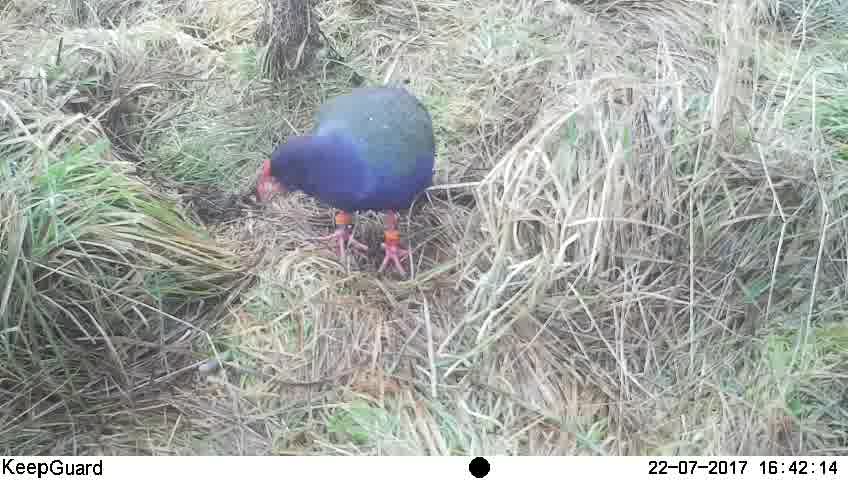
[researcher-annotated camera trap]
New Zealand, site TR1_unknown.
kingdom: Animalia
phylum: Chordata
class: Aves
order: Gruiformes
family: Rallidae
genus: Porphyrio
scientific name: Porphyrio mantelli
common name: takahe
Takahe (Porphyrio mantelli).